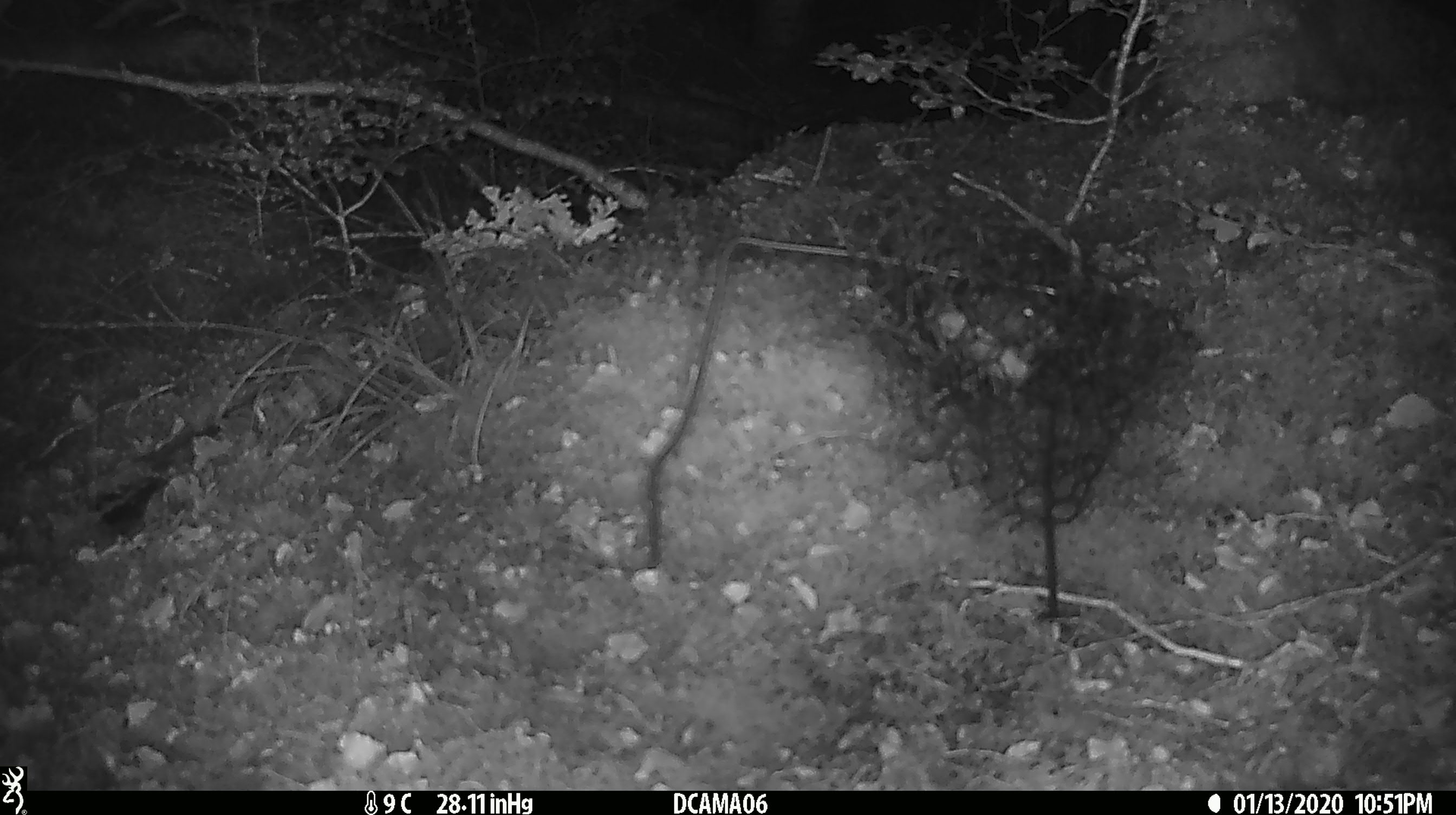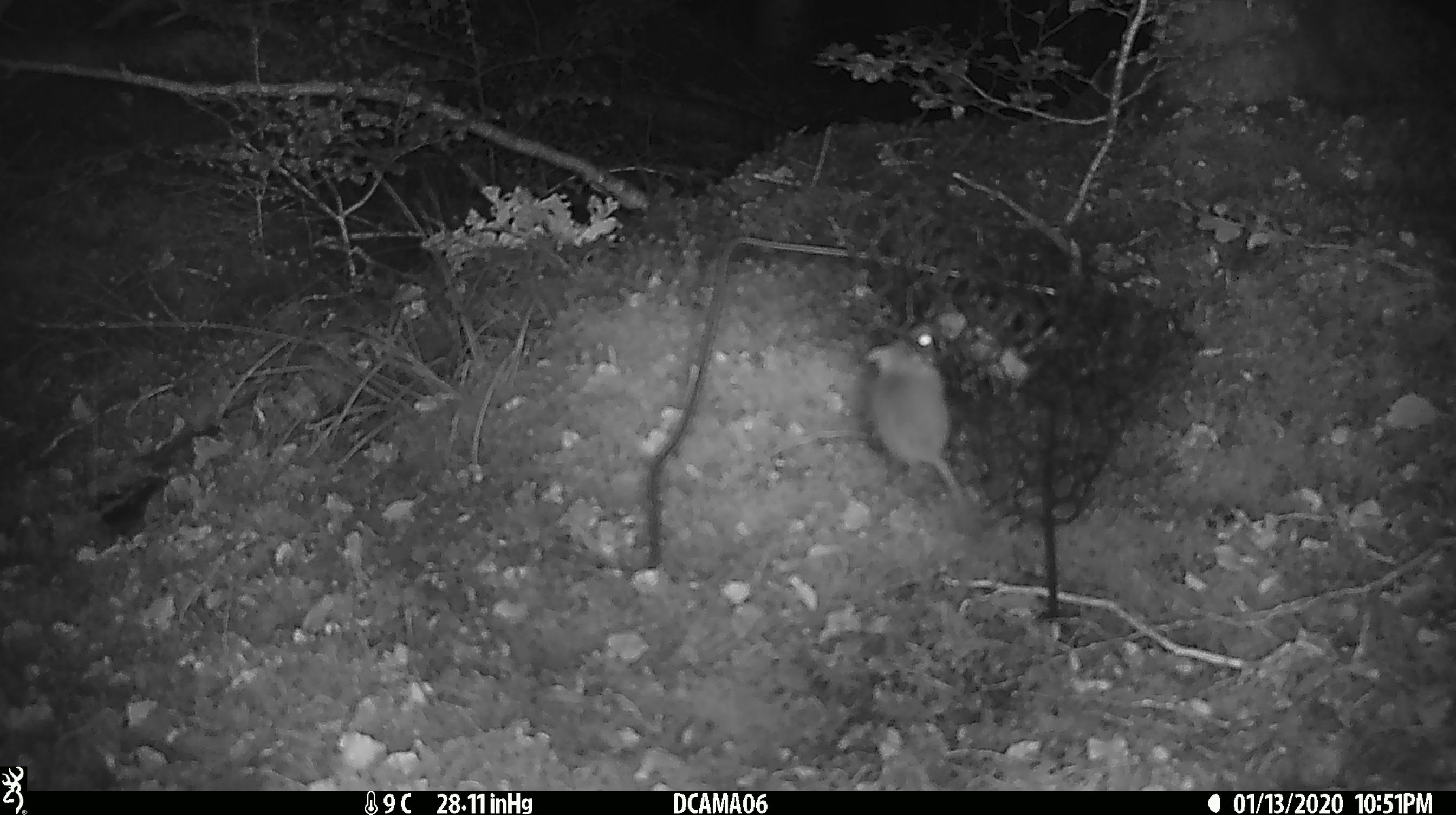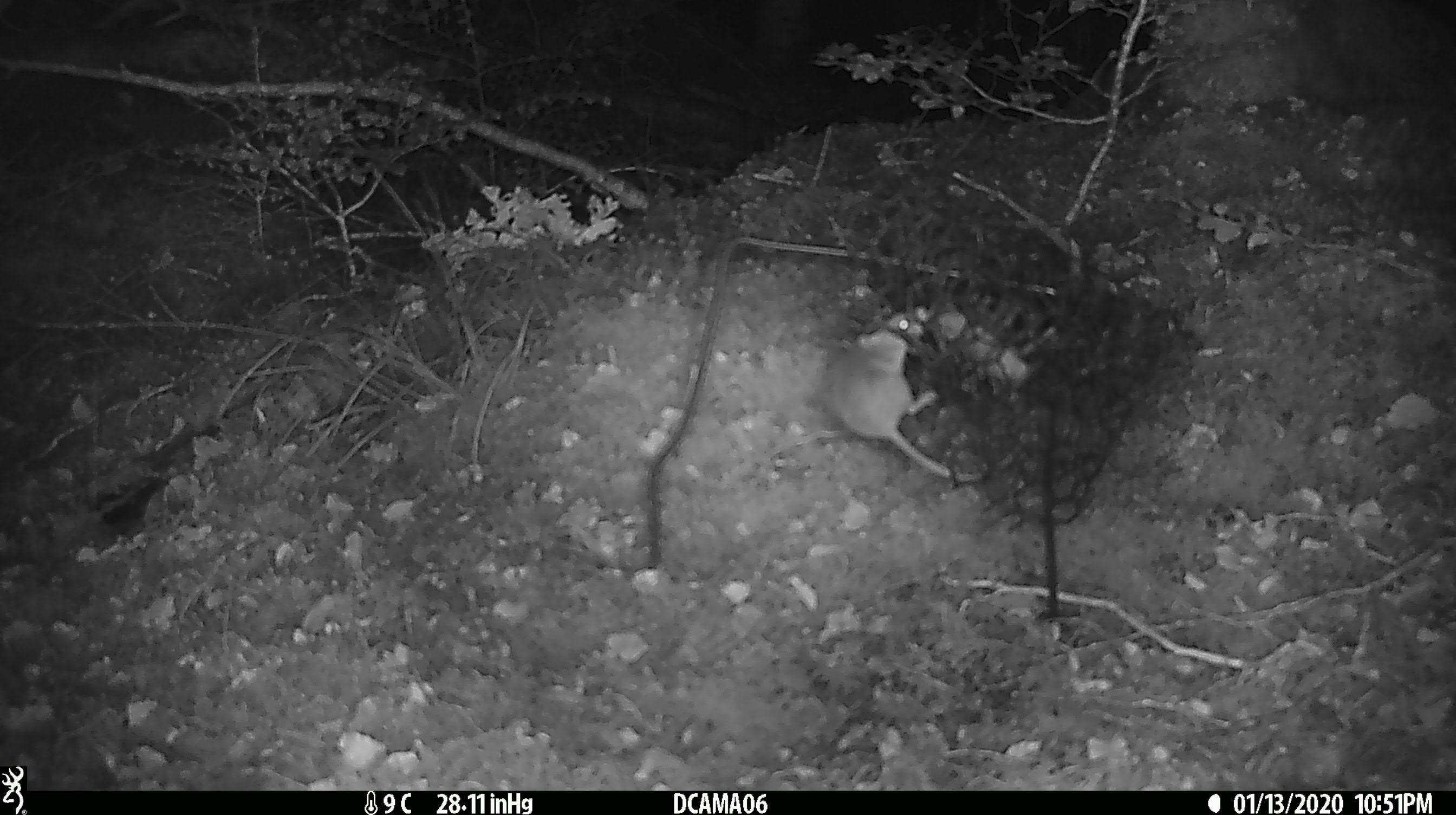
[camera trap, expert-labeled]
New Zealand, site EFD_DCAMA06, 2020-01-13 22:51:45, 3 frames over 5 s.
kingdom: Animalia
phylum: Chordata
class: Mammalia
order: Rodentia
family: Muridae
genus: Mus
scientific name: Mus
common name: mouse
Mouse (Mus).